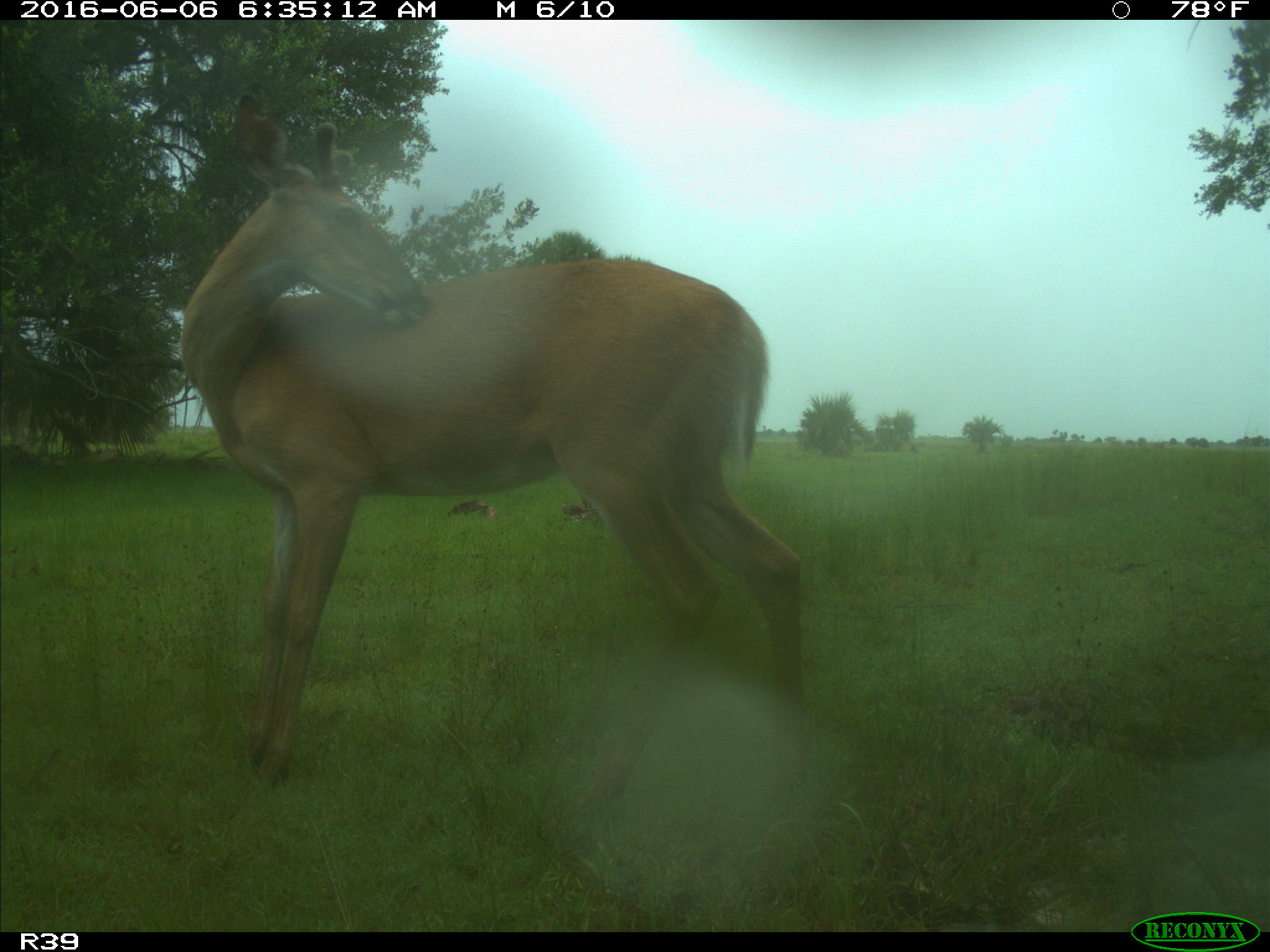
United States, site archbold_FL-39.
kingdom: Animalia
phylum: Chordata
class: Mammalia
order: Artiodactyla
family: Cervidae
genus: Odocoileus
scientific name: Odocoileus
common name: deer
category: unidentified deer